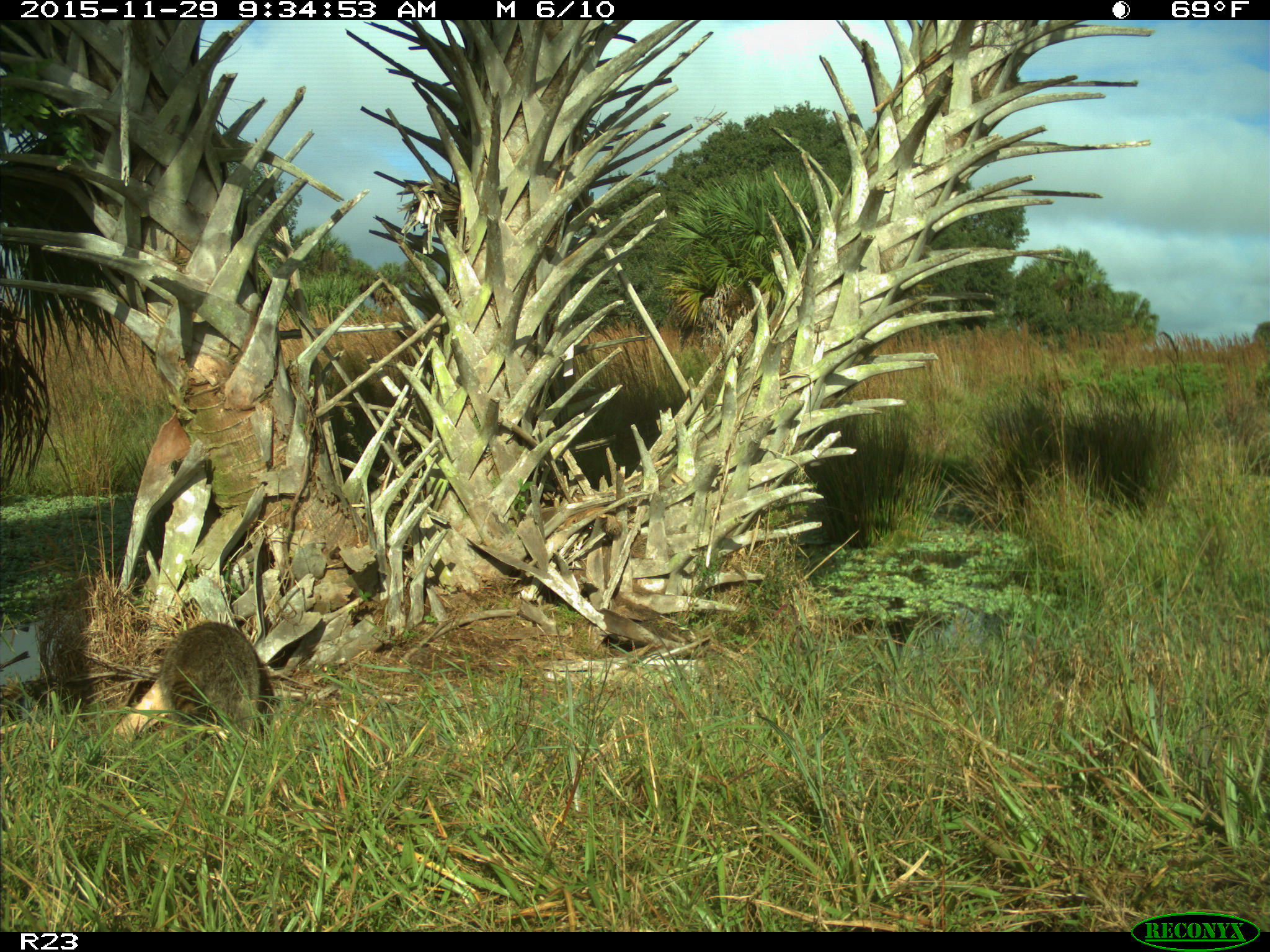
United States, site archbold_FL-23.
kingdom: Animalia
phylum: Chordata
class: Mammalia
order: Carnivora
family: Procyonidae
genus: Procyon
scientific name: Procyon lotor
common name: common raccoon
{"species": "Procyon lotor (common raccoon)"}